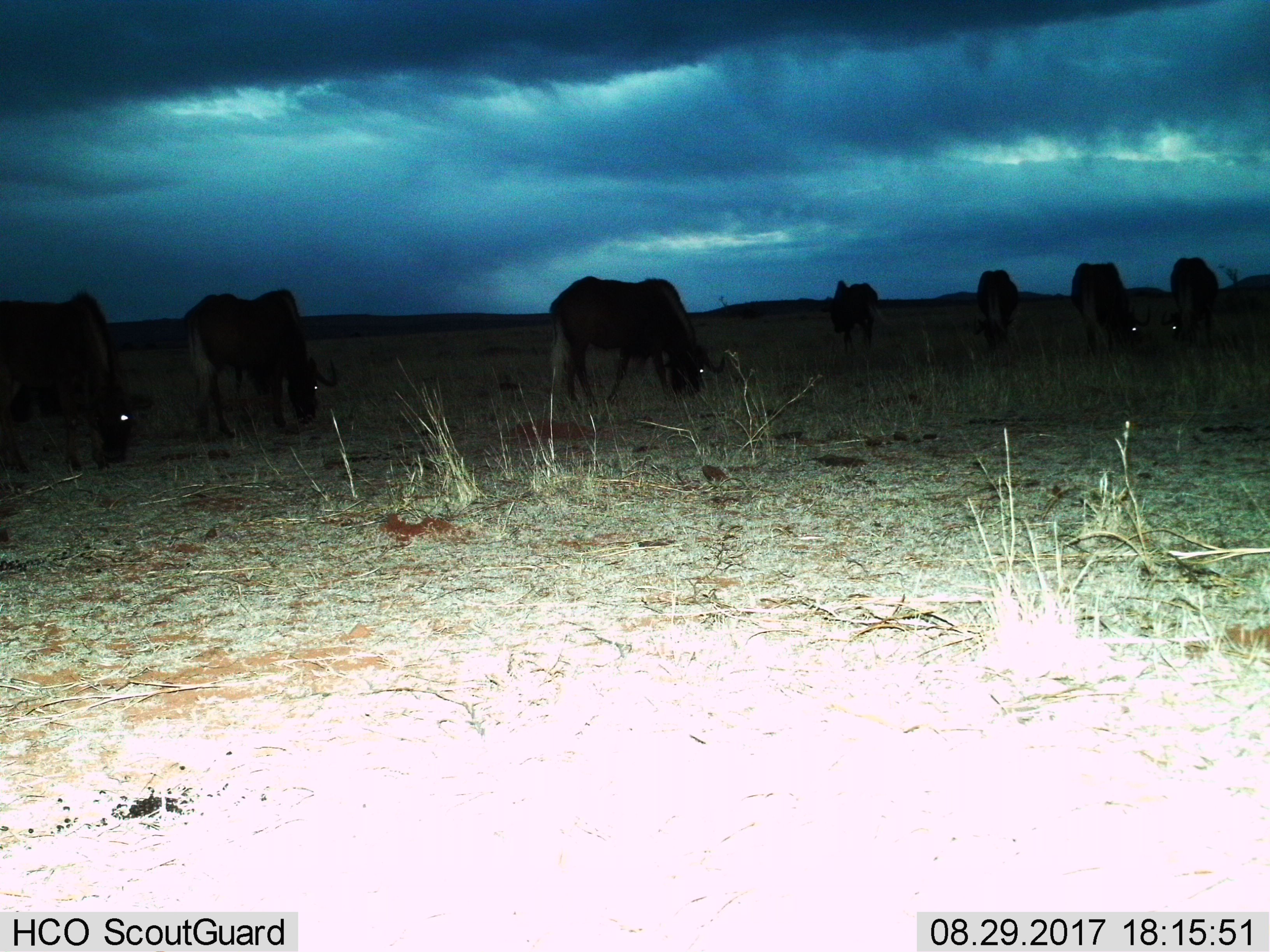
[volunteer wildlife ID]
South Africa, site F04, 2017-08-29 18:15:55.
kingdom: Animalia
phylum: Chordata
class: Mammalia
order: Artiodactyla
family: Bovidae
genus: Connochaetes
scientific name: Connochaetes gnou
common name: black wildebeest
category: wildebeestblack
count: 7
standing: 67%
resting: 0%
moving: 17%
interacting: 17%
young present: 0%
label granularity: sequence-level